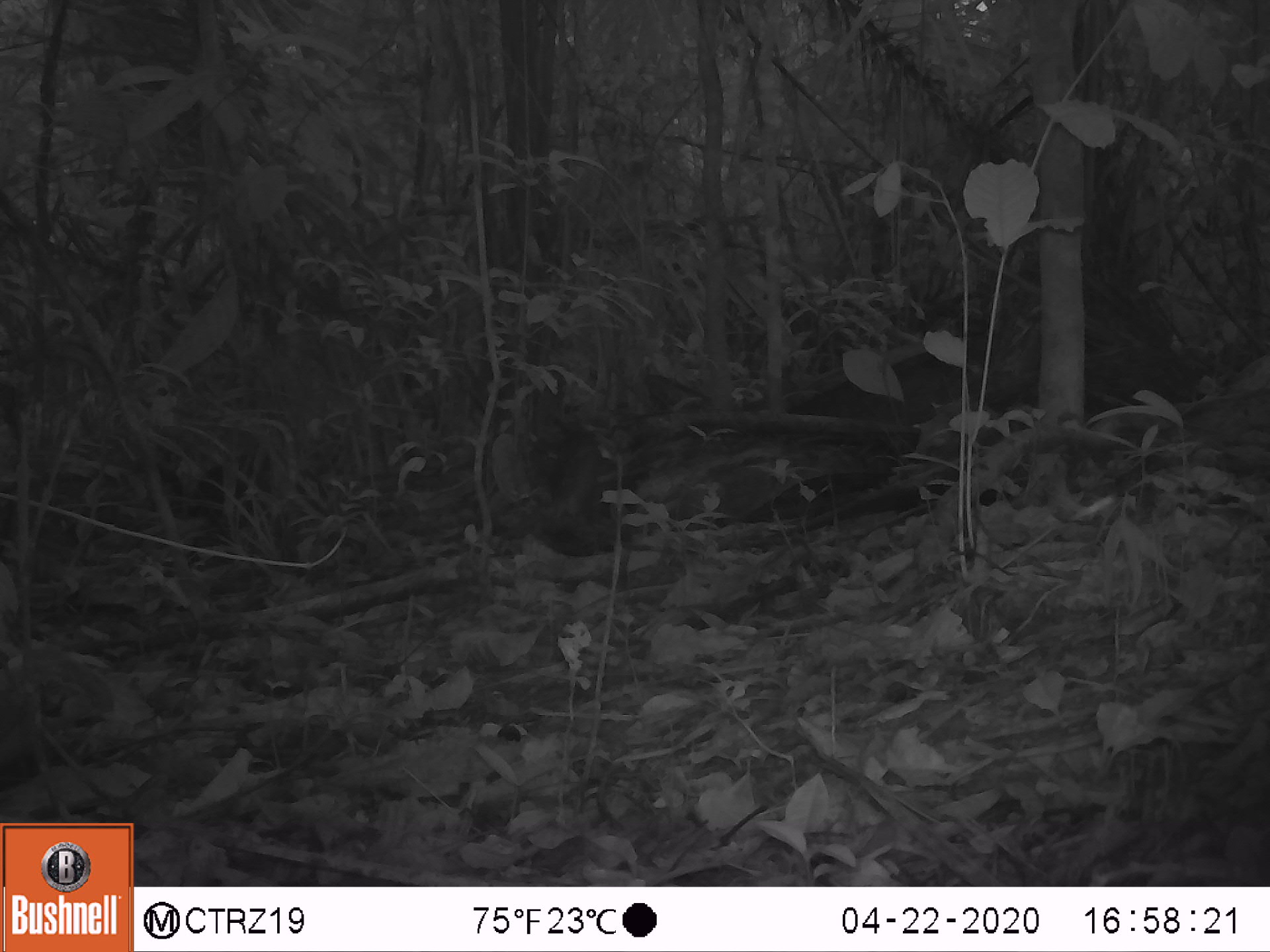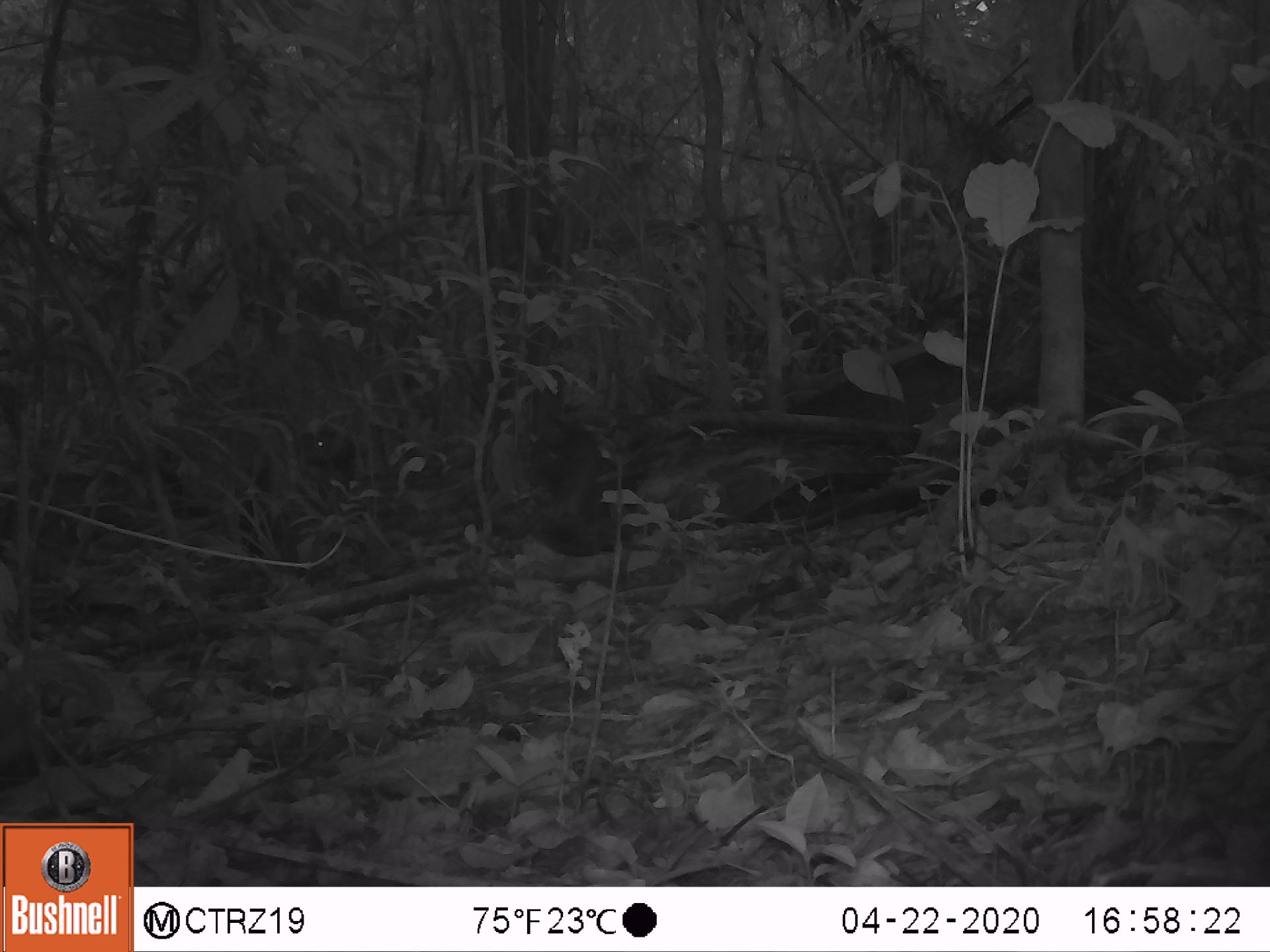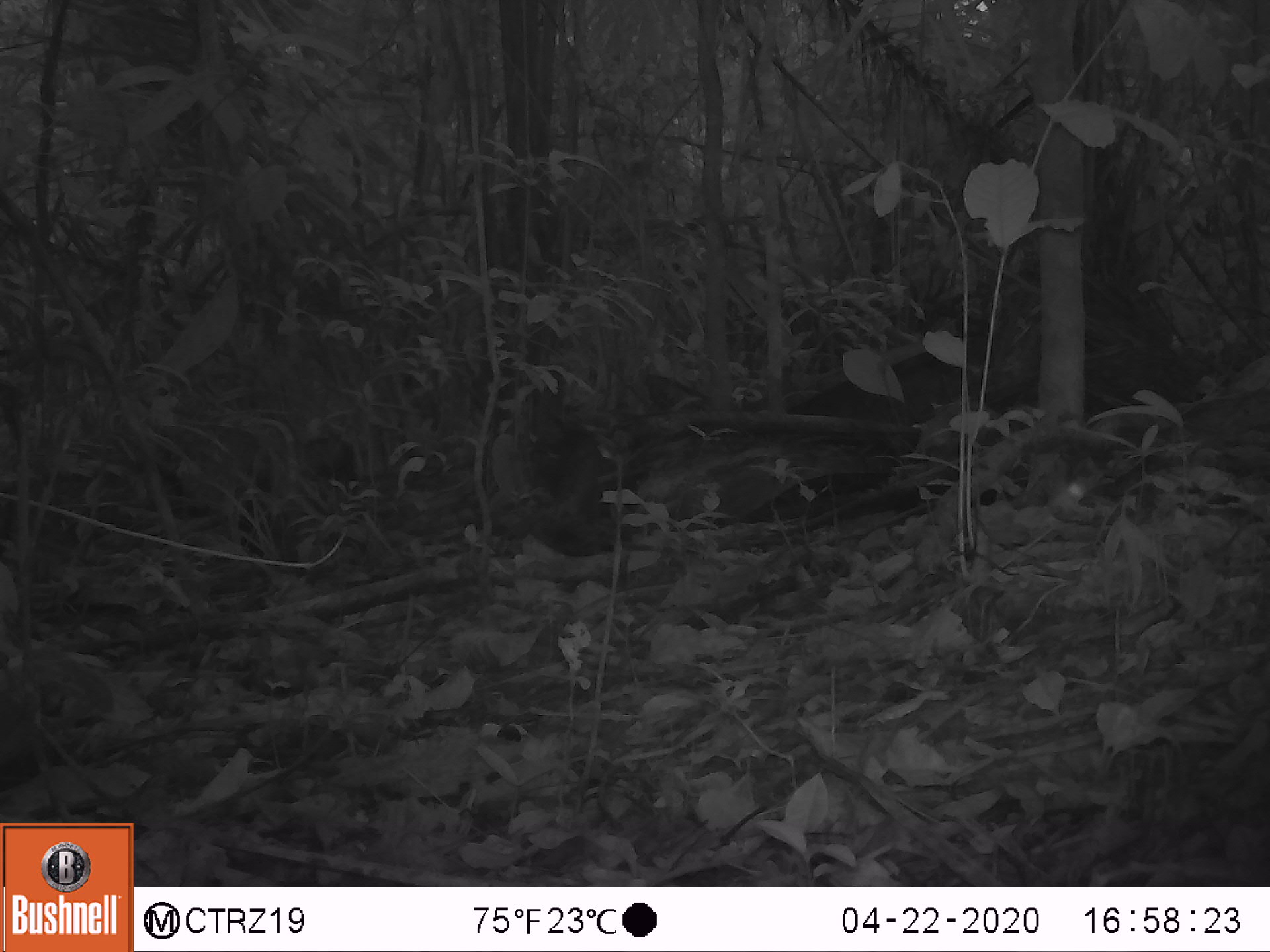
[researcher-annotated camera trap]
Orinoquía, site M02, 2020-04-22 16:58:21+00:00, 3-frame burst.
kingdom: Animalia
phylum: Chordata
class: Mammalia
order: Rodentia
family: Dasyproctidae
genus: Dasyprocta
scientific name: Dasyprocta fuliginosa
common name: black agouti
Black agouti (Dasyprocta fuliginosa).